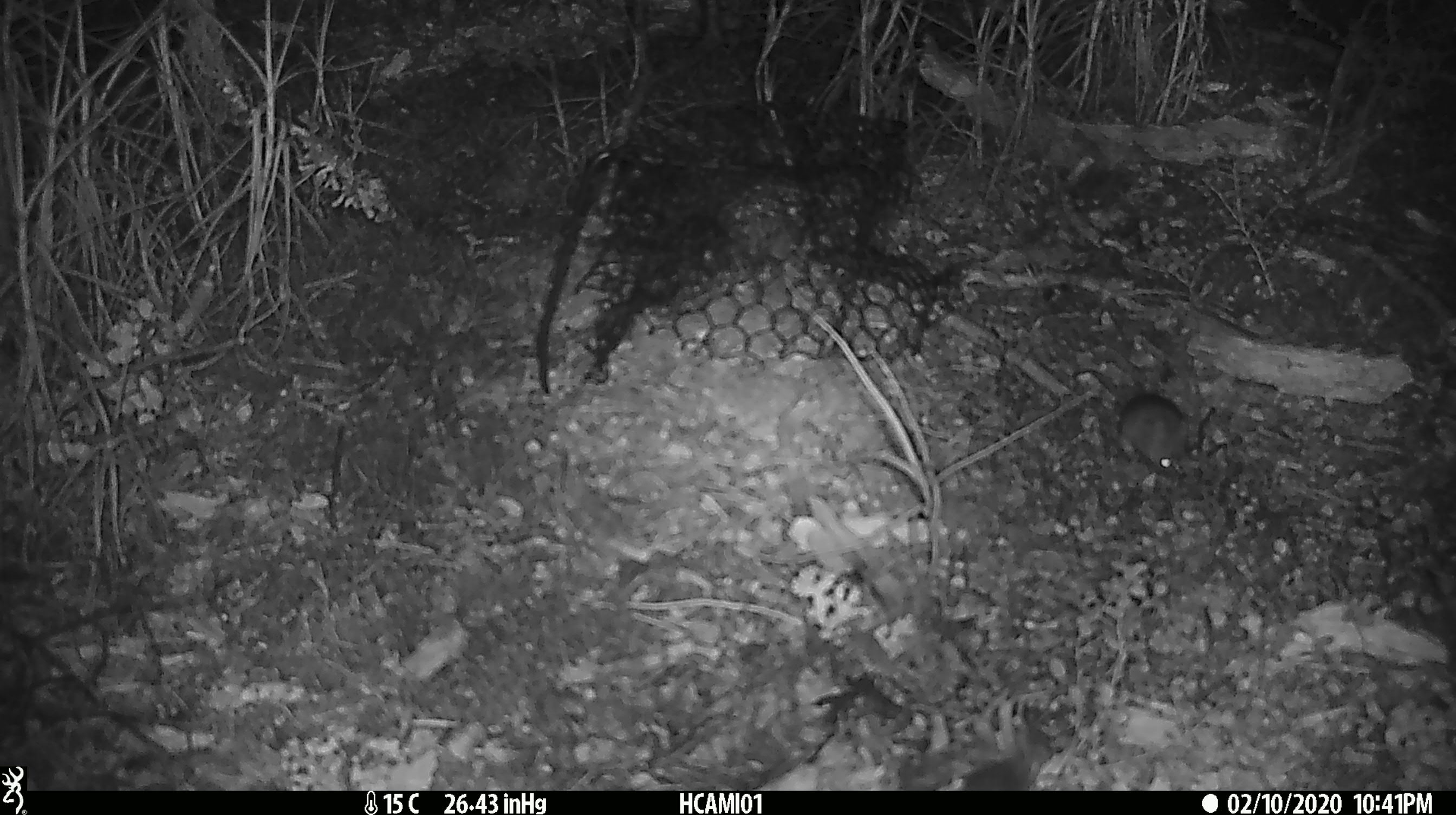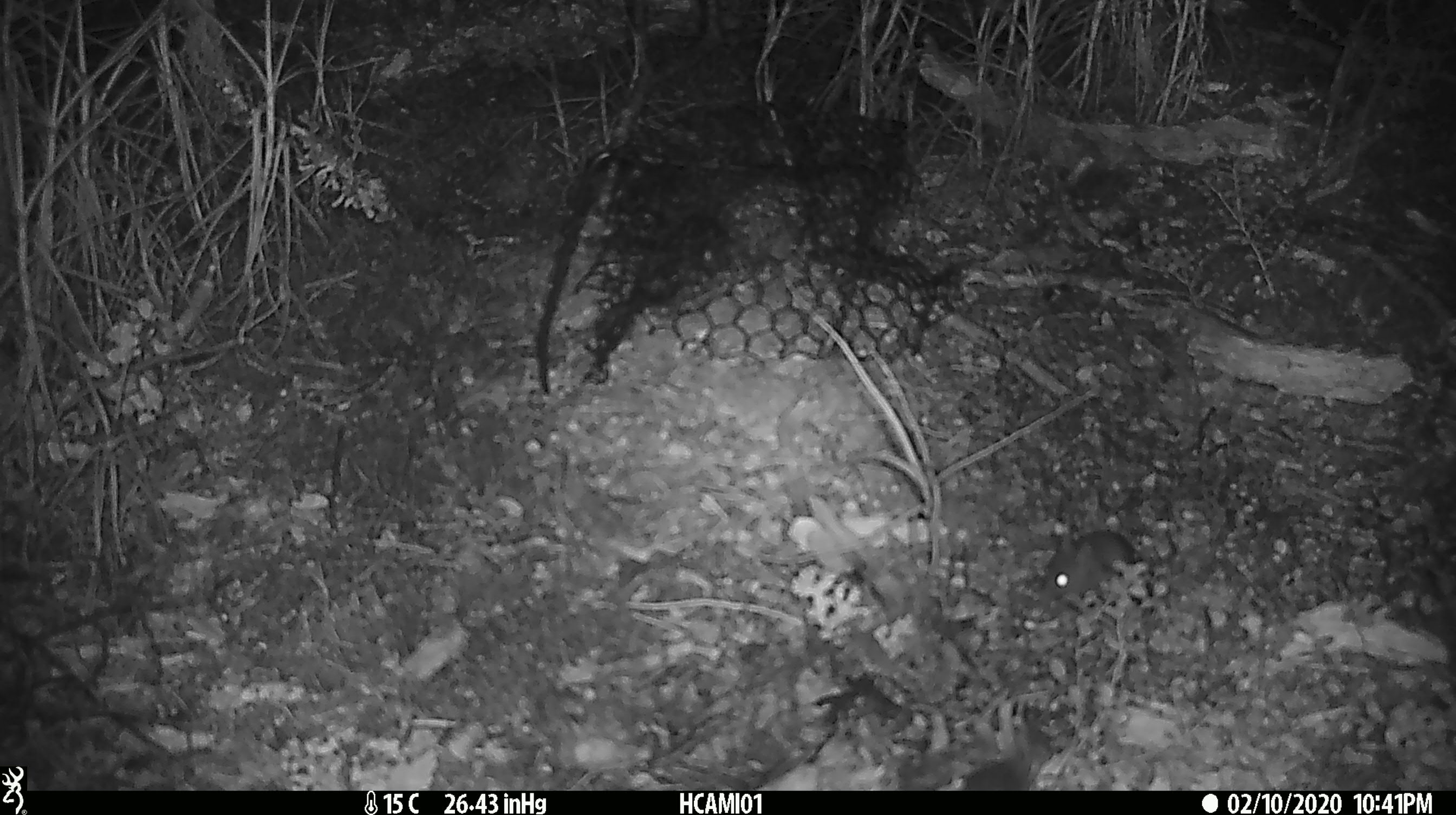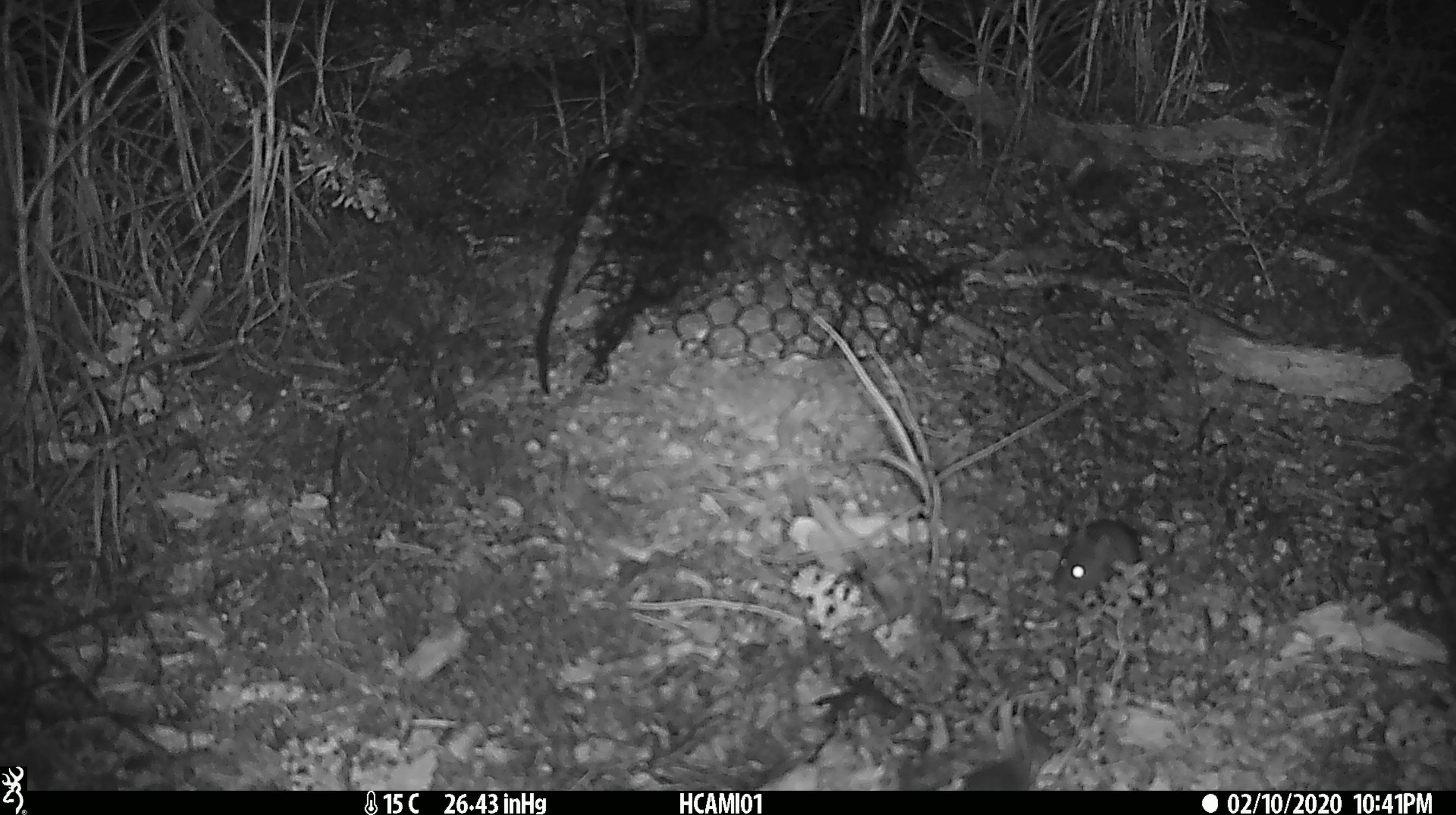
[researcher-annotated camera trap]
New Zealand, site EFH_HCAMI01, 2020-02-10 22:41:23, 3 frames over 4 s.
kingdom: Animalia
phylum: Chordata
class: Mammalia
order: Rodentia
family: Muridae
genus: Mus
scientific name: Mus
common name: mouse